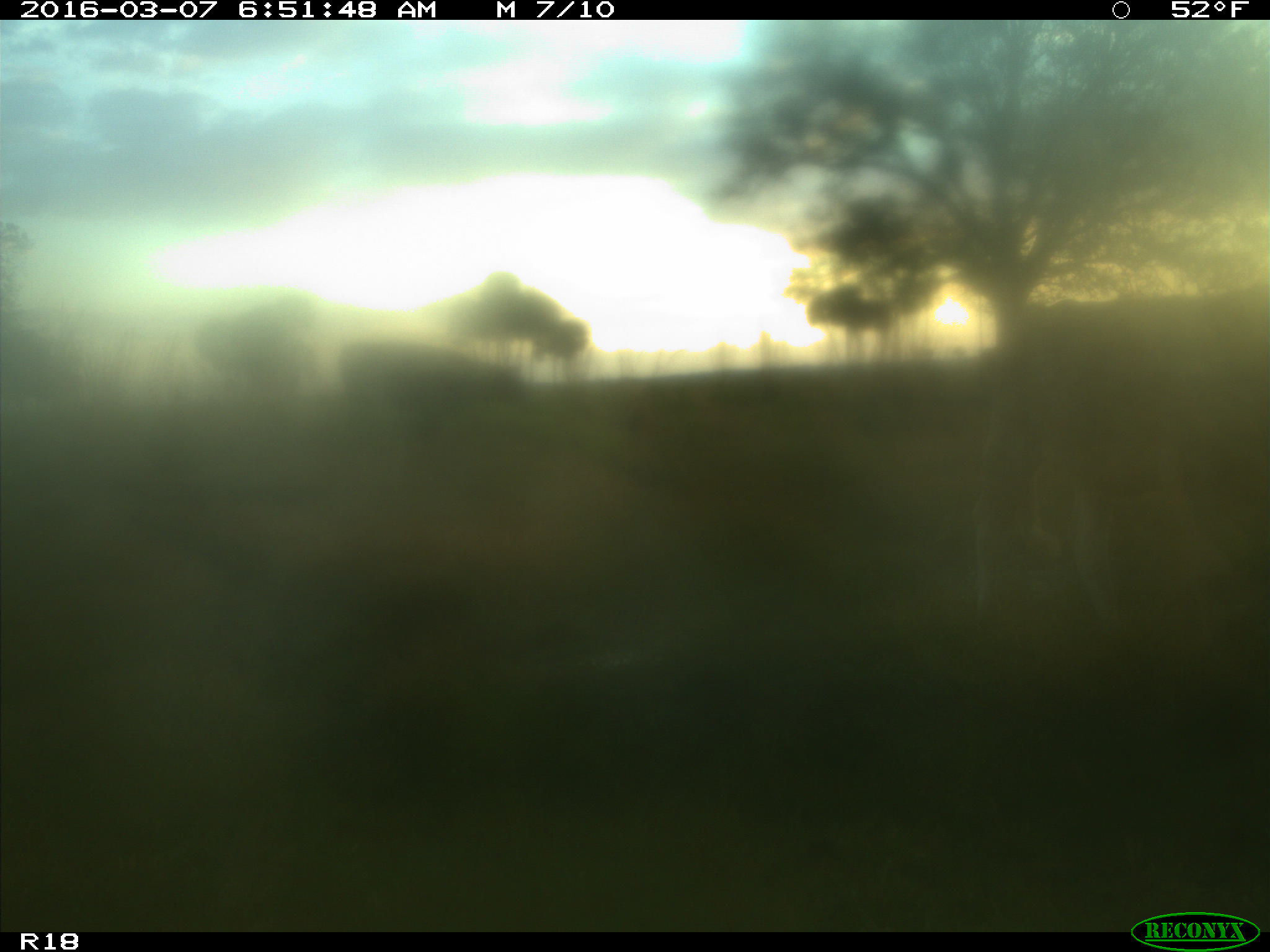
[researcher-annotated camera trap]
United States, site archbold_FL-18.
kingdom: Animalia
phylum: Chordata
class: Mammalia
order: Artiodactyla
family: Bovidae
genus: Bos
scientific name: Bos taurus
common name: domestic cow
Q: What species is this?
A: Bos taurus (domestic cow).